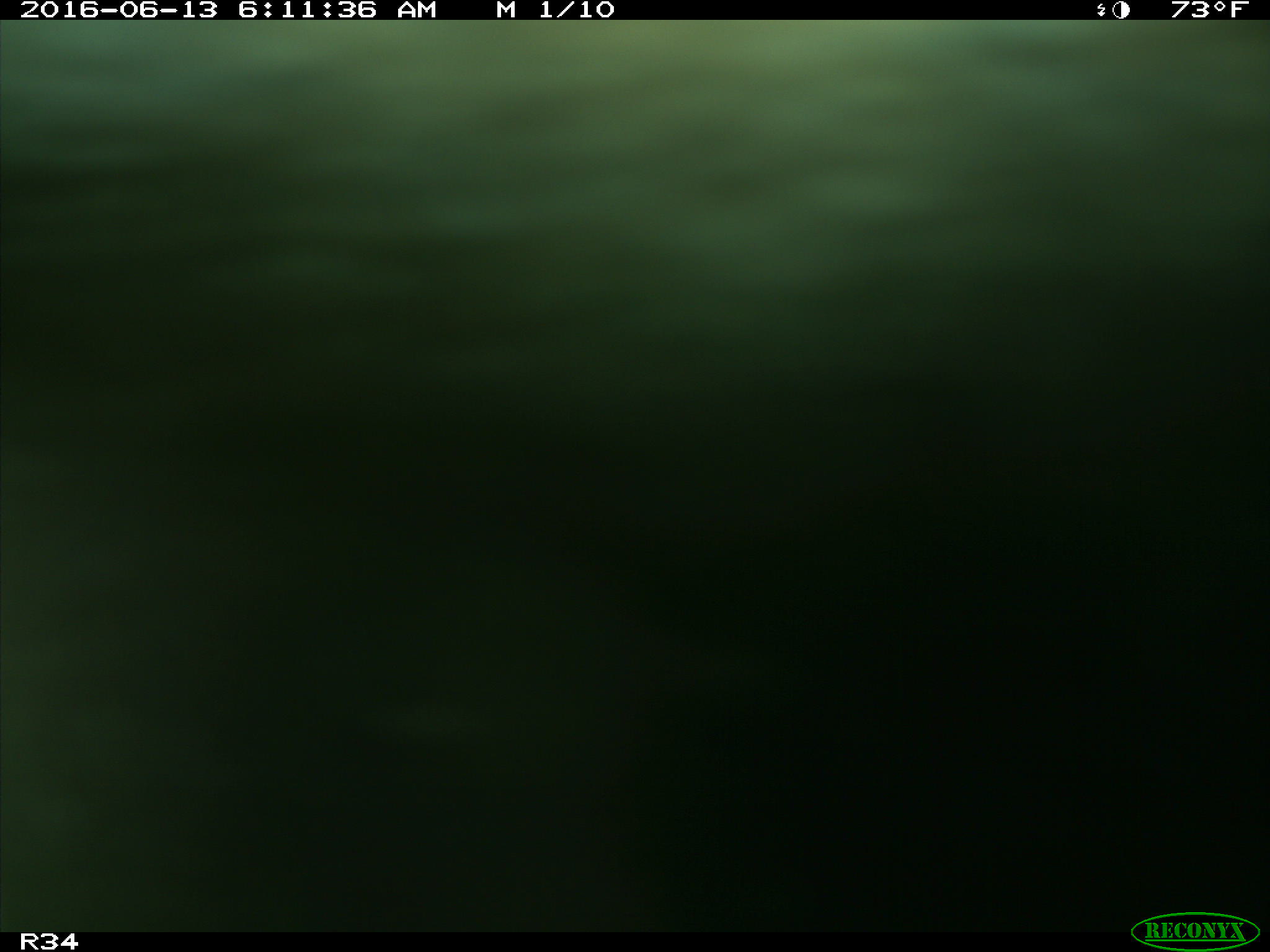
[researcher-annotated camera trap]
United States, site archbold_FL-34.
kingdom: Animalia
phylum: Chordata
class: Mammalia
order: Artiodactyla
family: Suidae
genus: Sus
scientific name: Sus scrofa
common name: wild boar